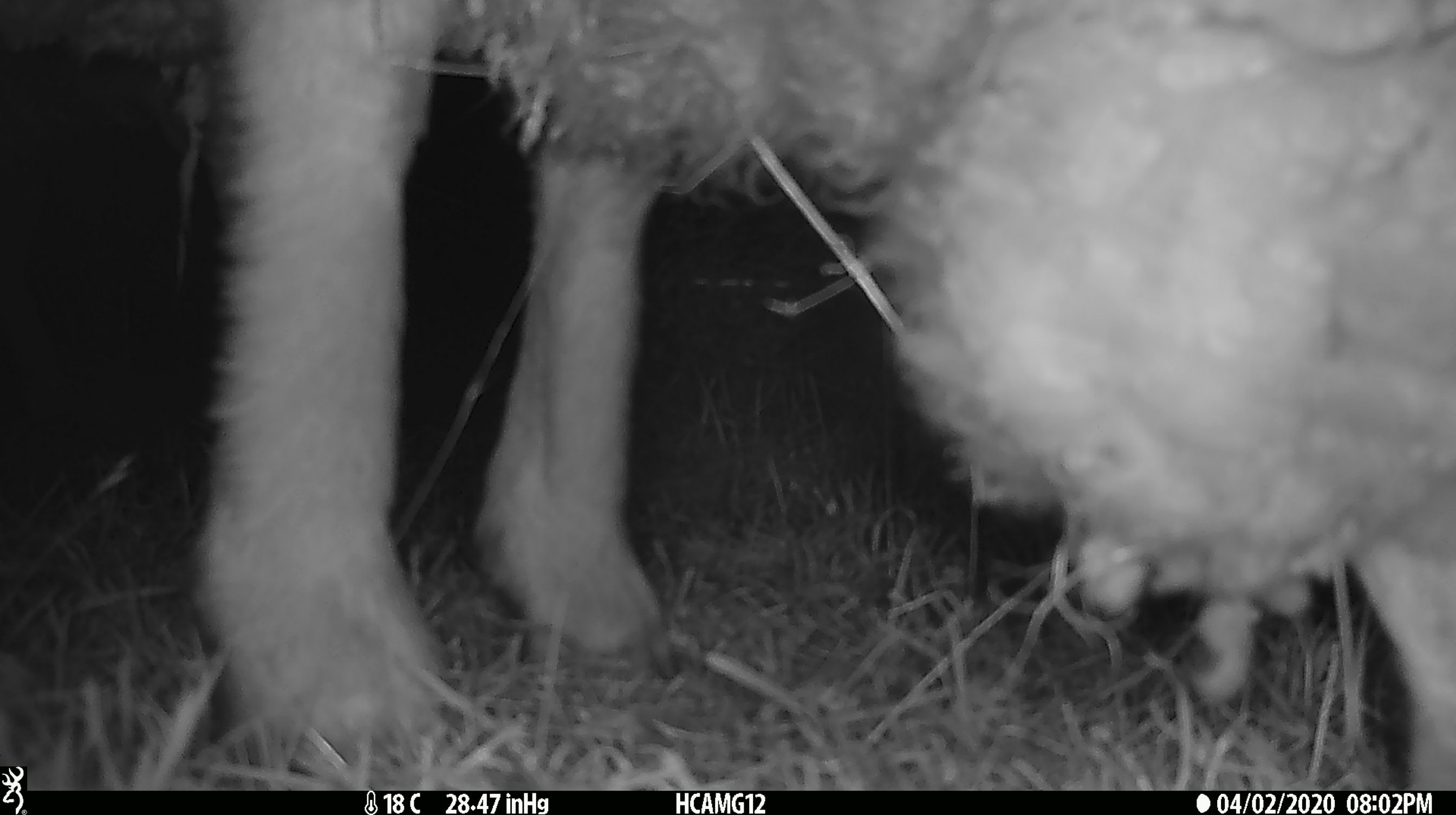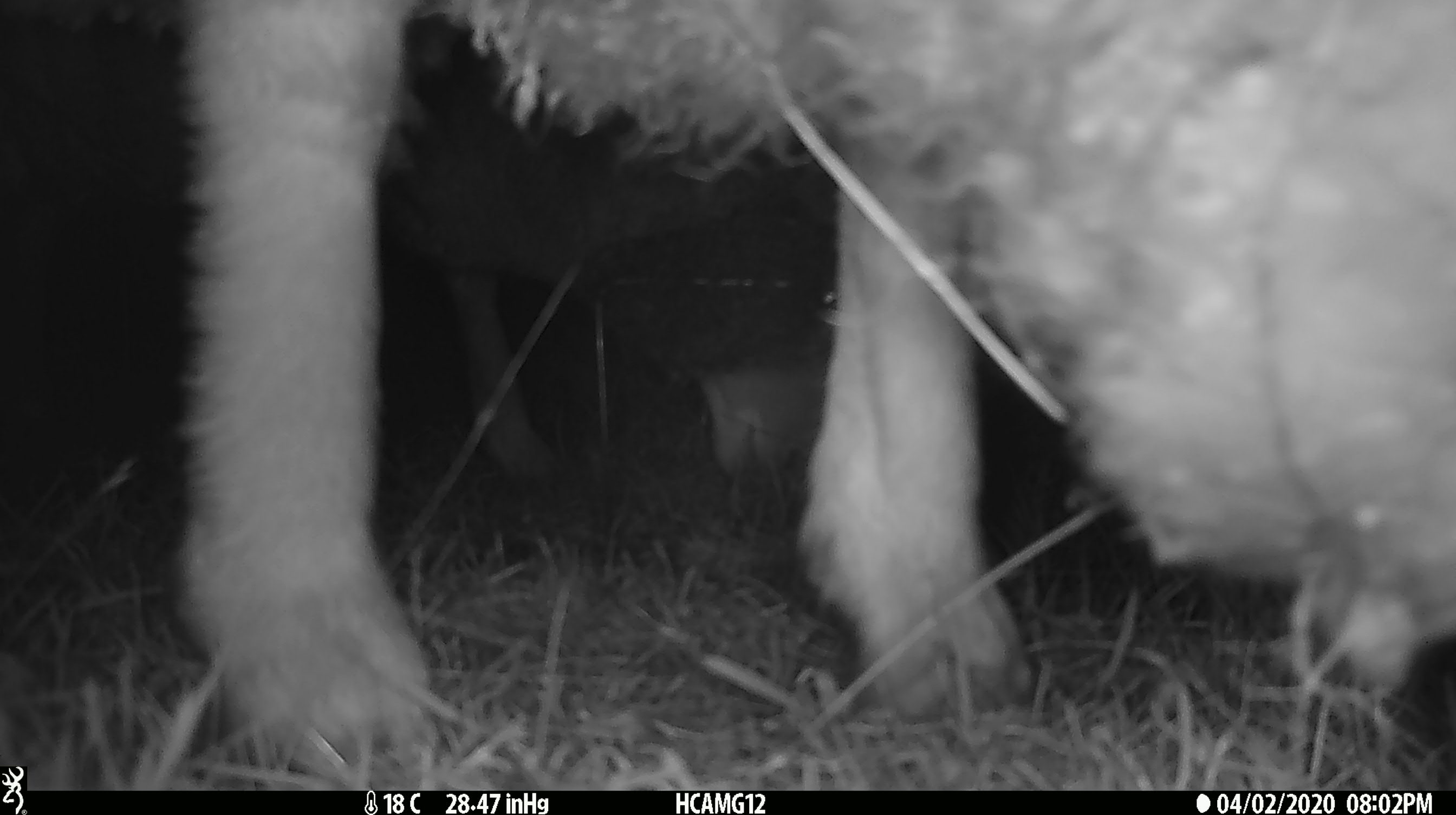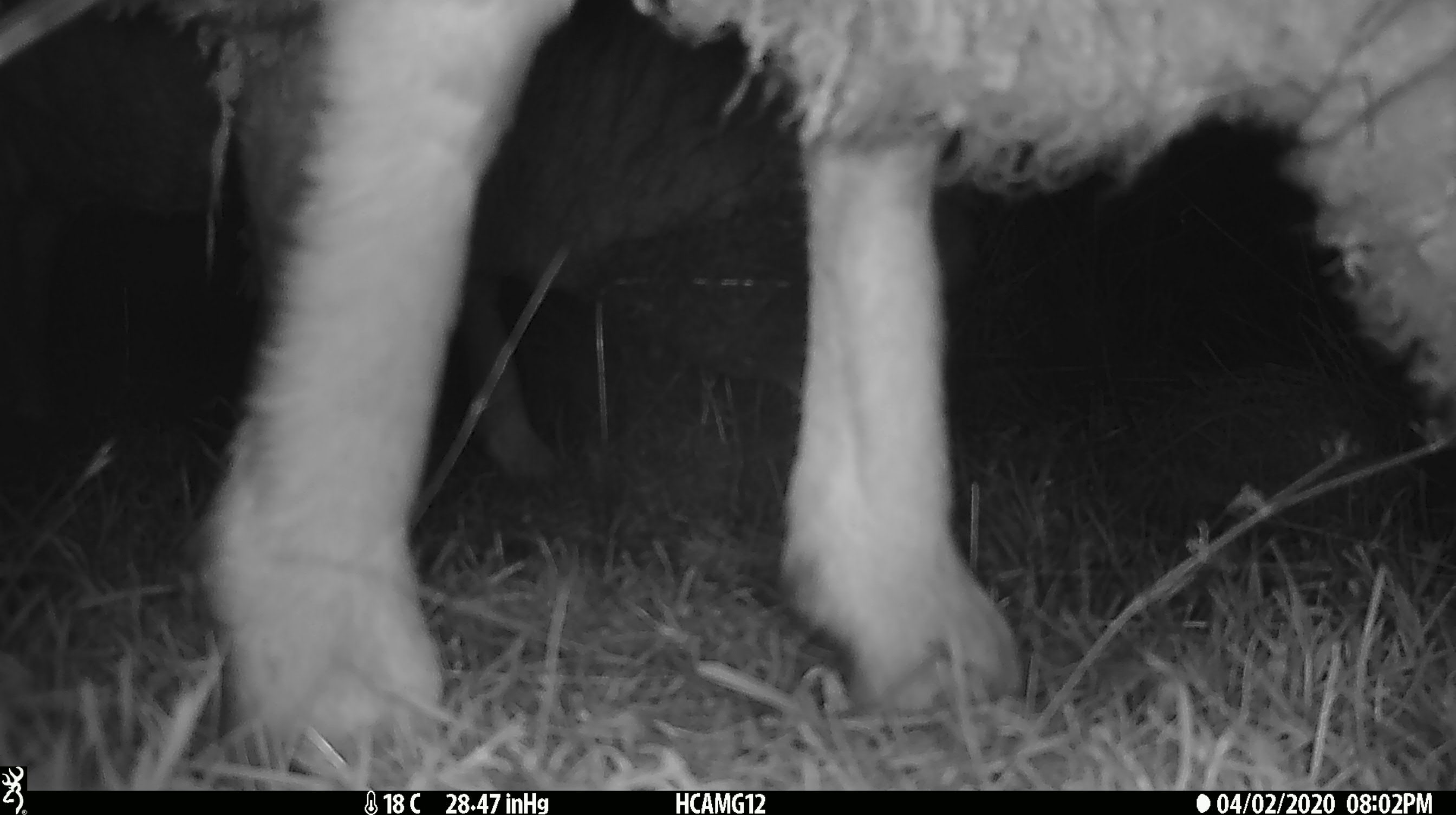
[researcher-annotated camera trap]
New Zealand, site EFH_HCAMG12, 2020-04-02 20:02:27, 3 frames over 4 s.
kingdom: Animalia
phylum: Chordata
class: Mammalia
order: Artiodactyla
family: Bovidae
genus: Ovis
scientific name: Ovis aries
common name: domestic sheep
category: sheep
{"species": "sheep (domestic sheep) (Ovis aries)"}